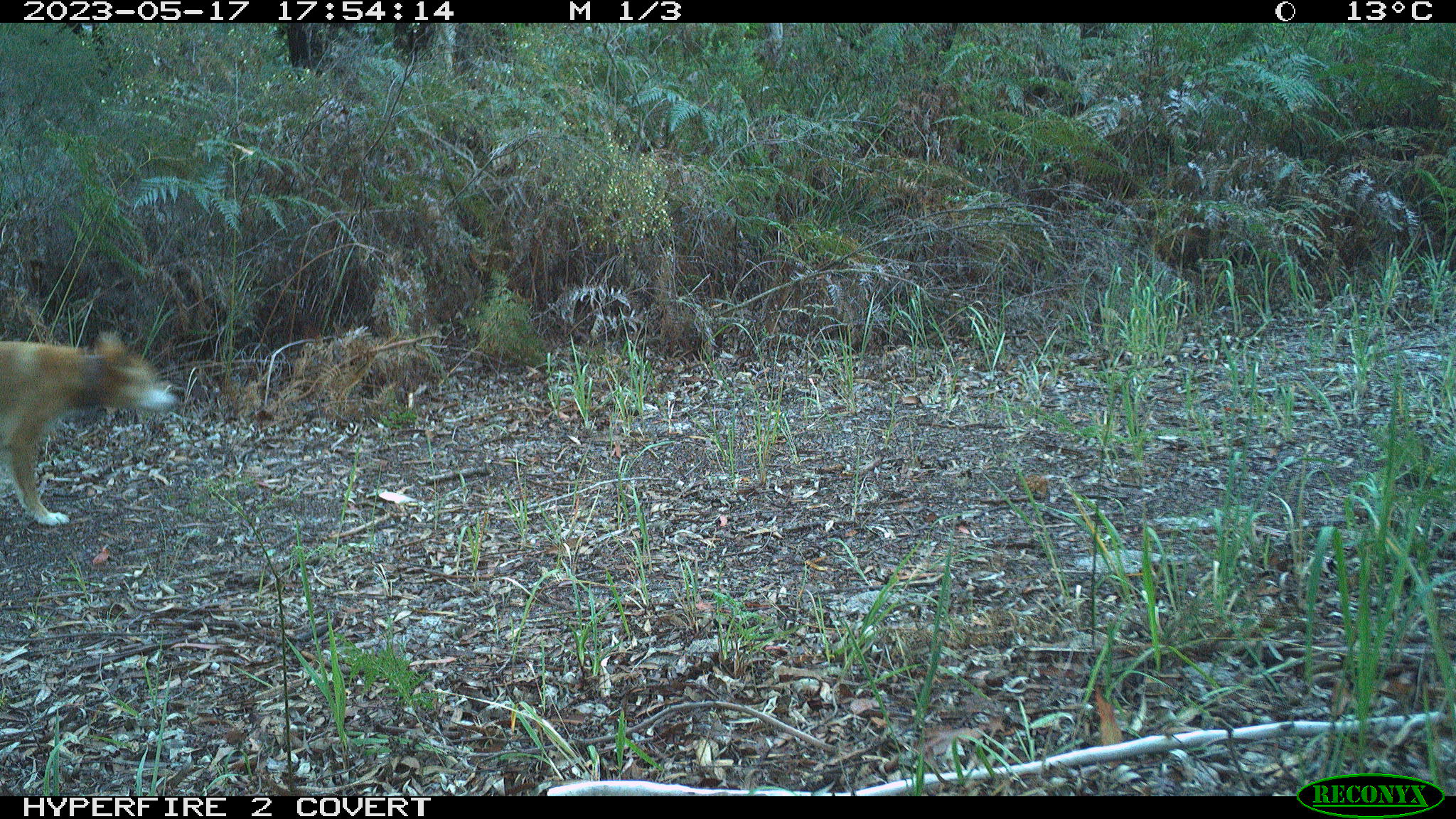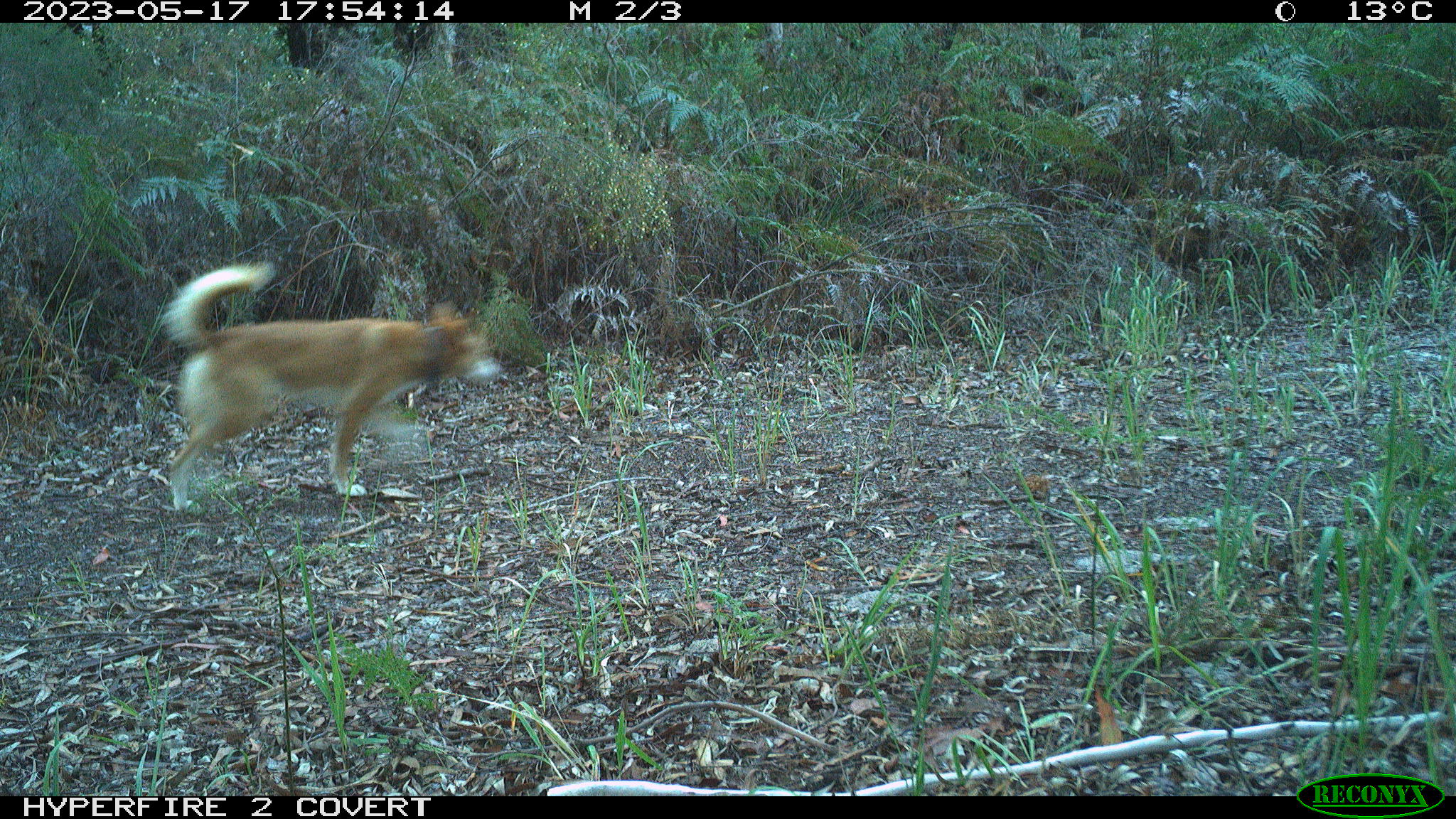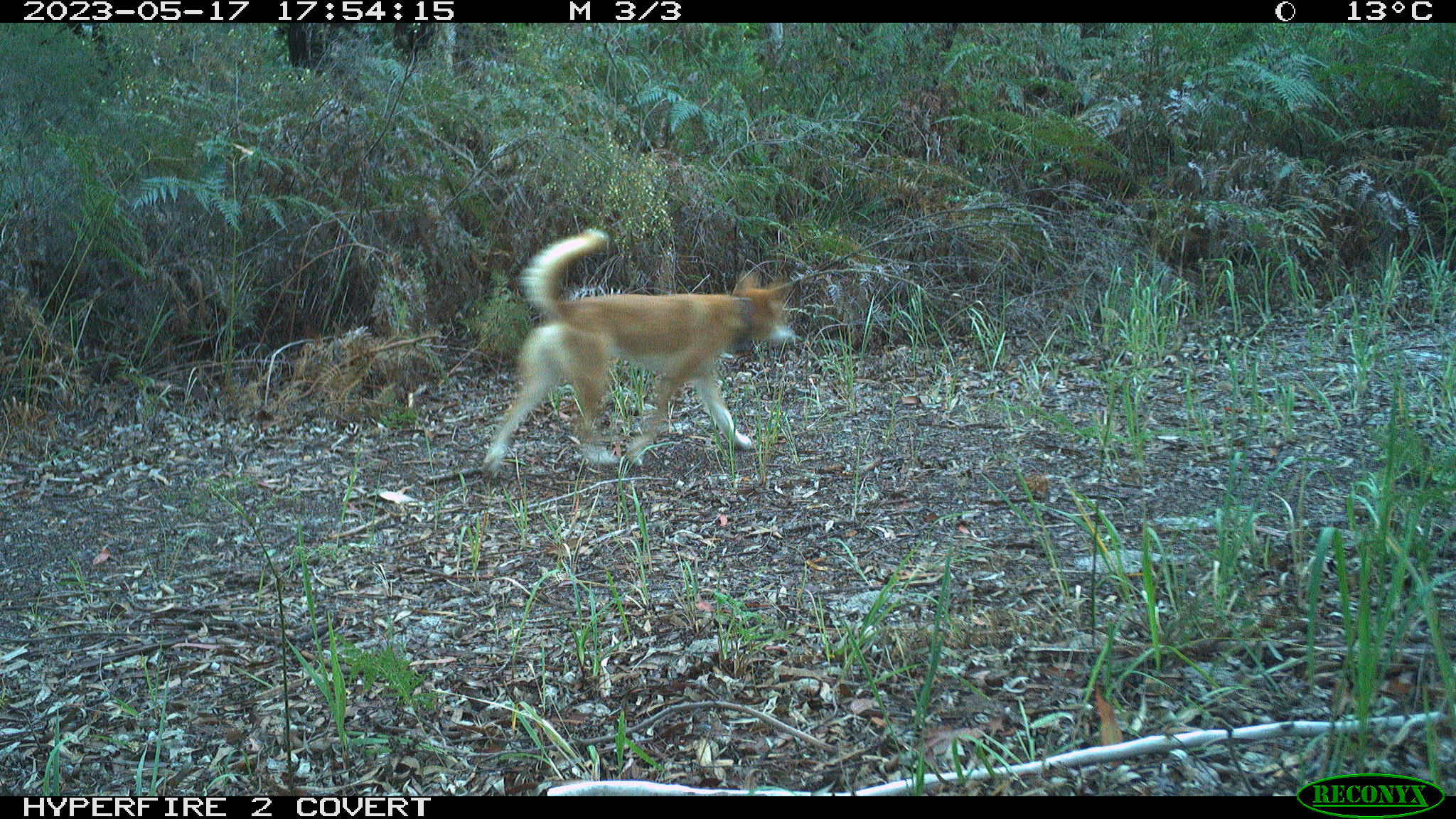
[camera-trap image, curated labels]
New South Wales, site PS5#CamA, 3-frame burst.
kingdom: Animalia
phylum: Chordata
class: Mammalia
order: Carnivora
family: Canidae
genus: Canis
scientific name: Canis familiaris dingo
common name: dingo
Dingo (Canis familiaris dingo).